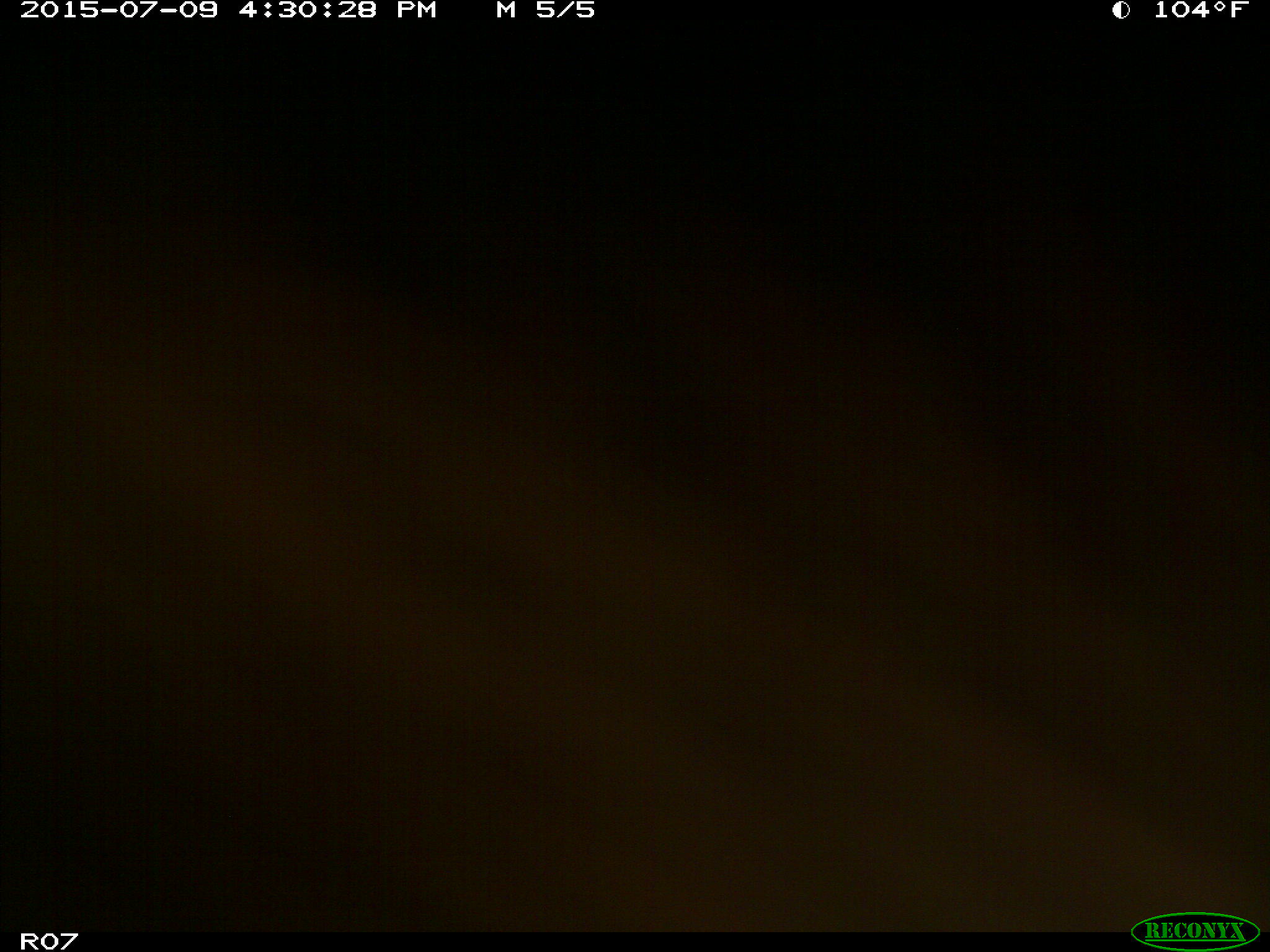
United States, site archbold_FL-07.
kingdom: Animalia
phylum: Chordata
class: Mammalia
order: Artiodactyla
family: Bovidae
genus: Bos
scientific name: Bos taurus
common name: domestic cow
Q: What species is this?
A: Bos taurus (domestic cow).